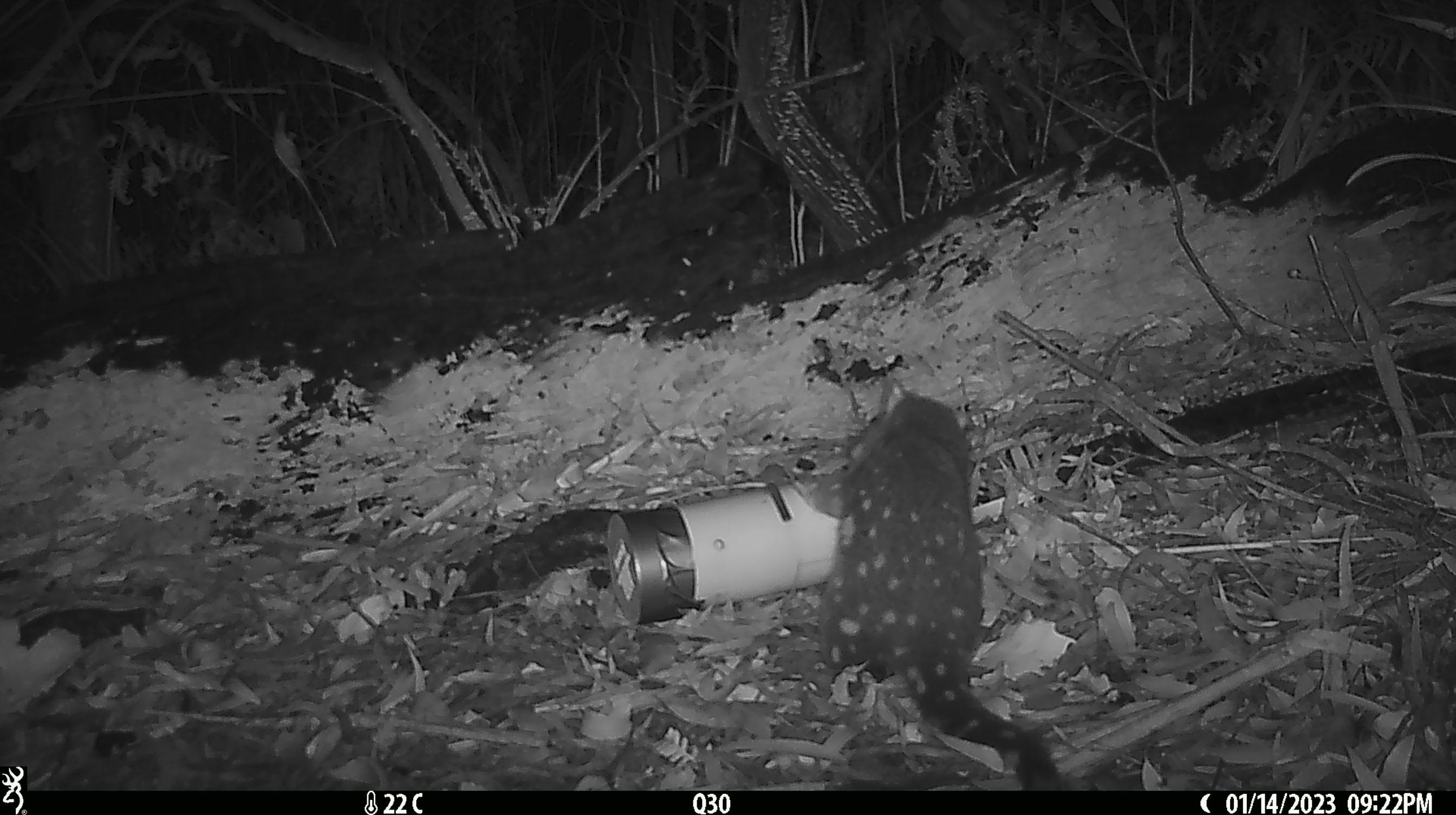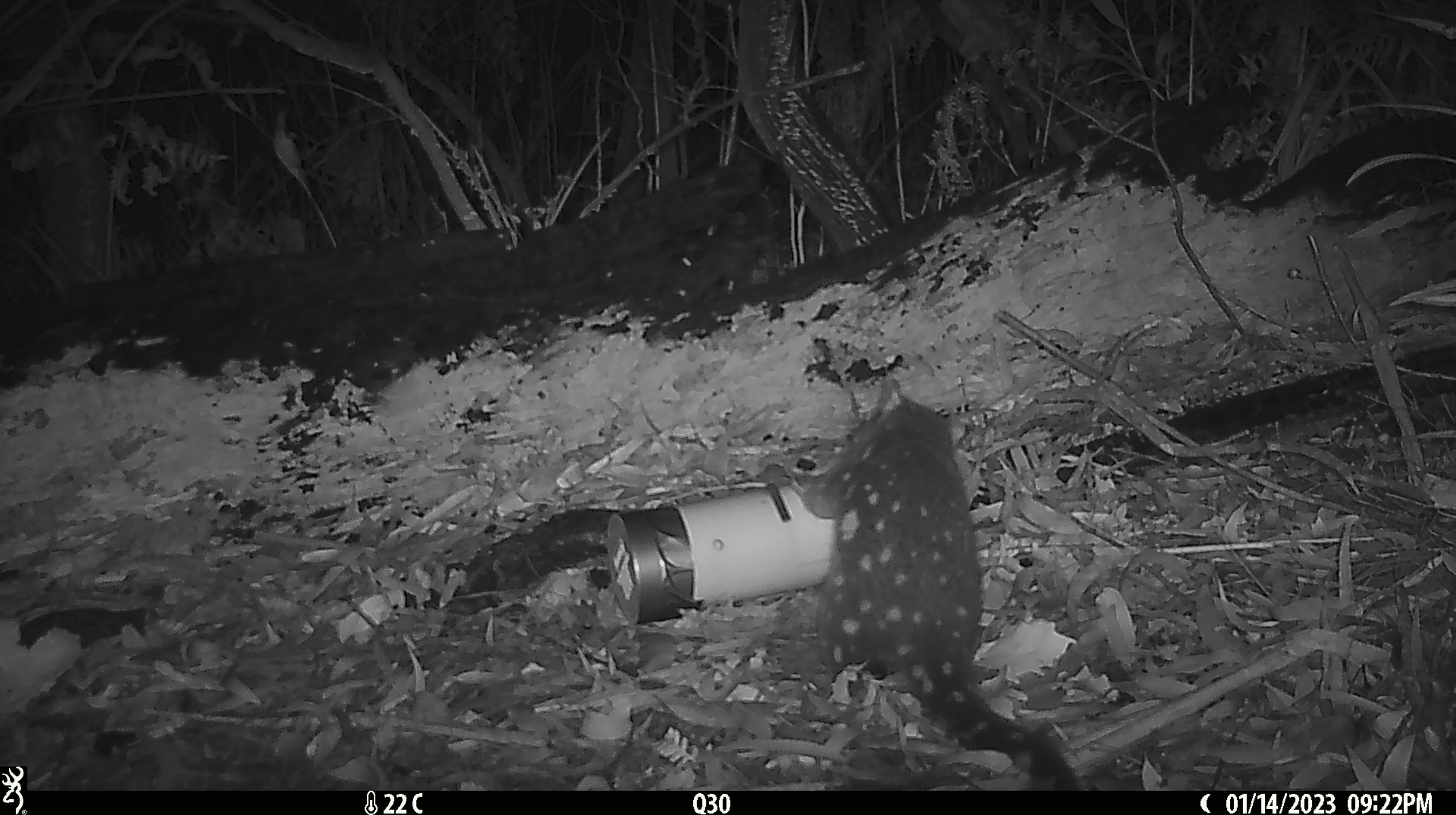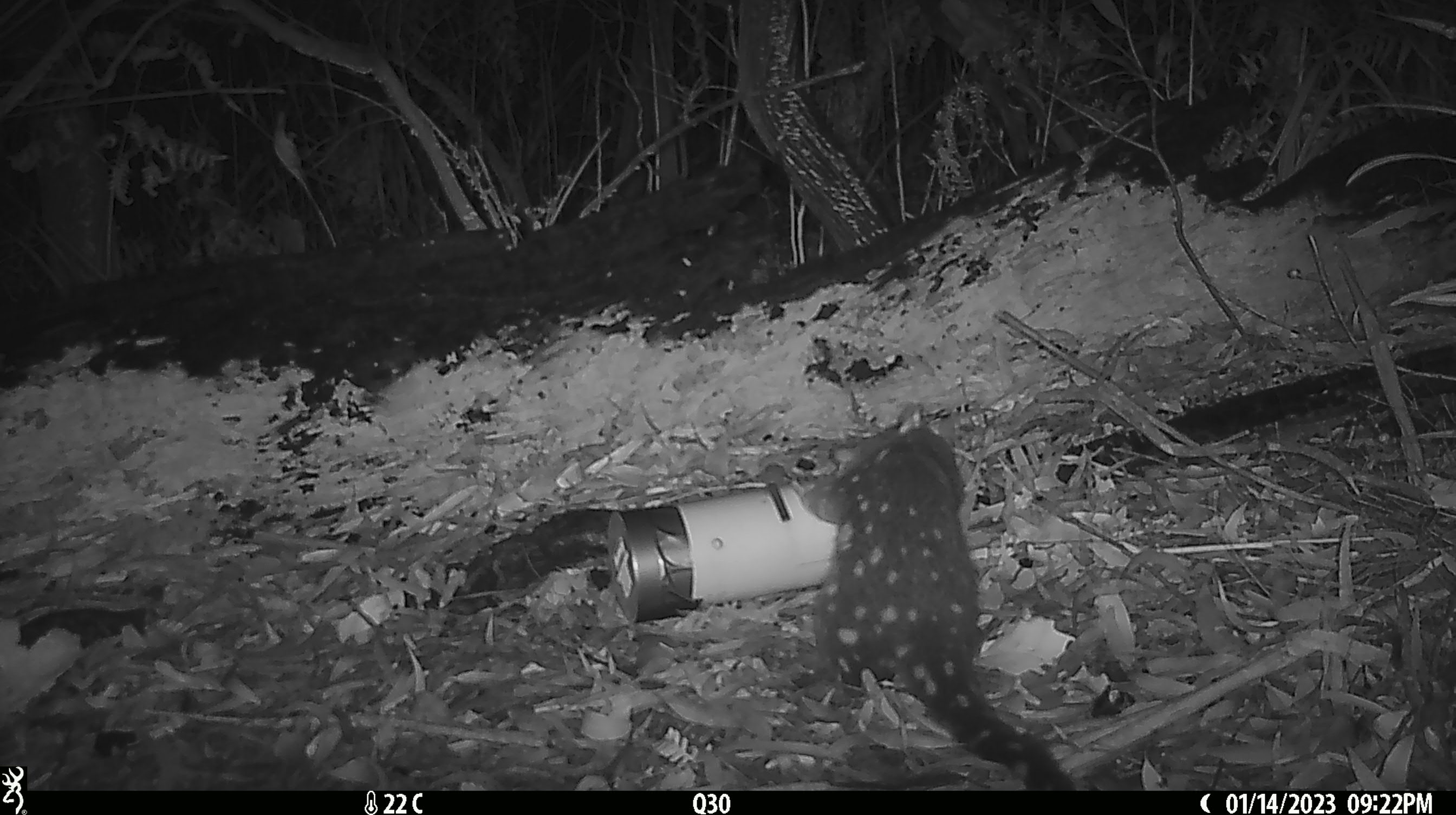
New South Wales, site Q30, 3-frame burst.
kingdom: Animalia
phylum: Chordata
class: Mammalia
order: Dasyuromorphia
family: Dasyuridae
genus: Dasyurus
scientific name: Dasyurus maculatus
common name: spotted-tailed quoll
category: quoll